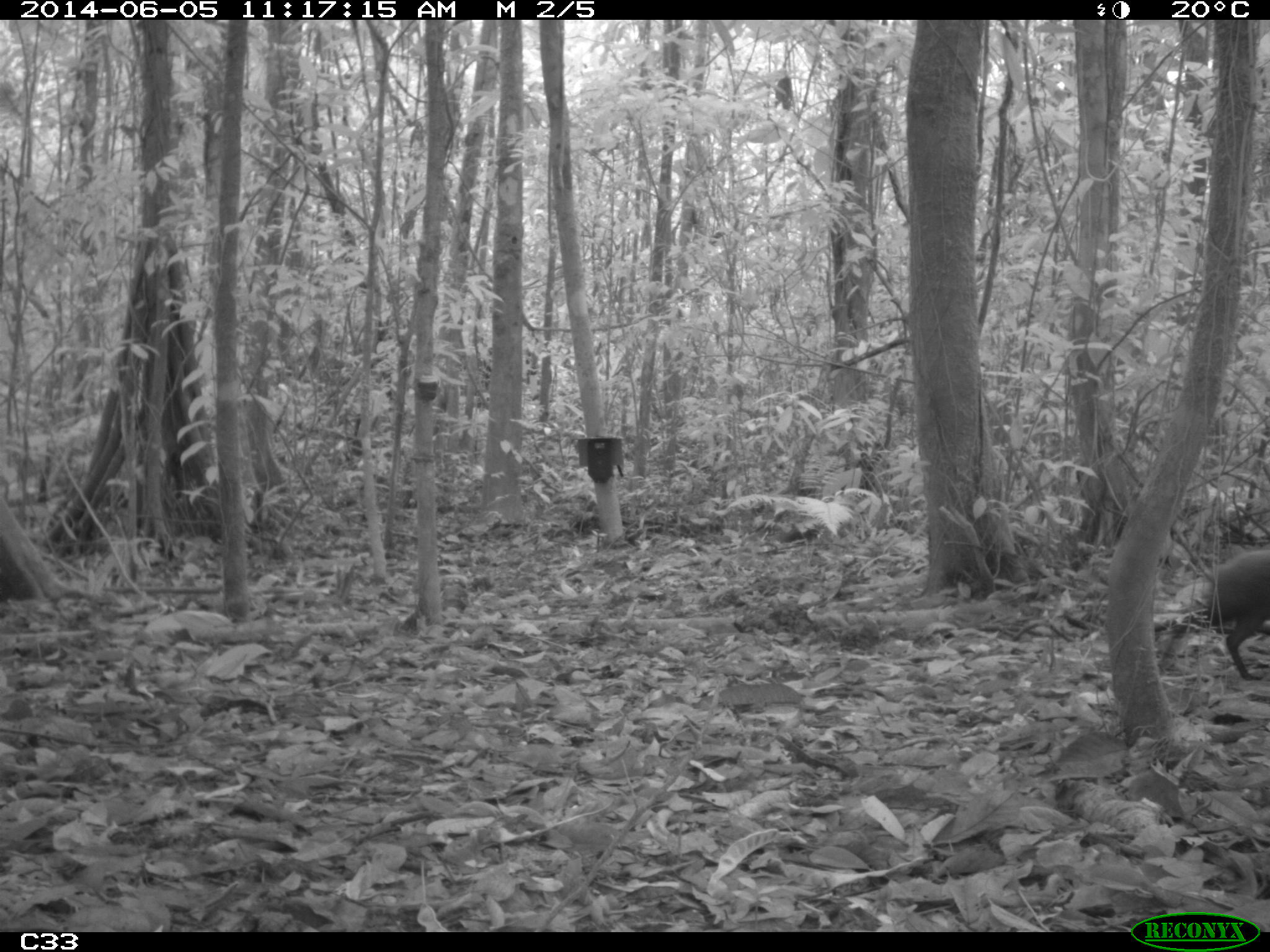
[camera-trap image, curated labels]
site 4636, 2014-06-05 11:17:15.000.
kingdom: Animalia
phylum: Chordata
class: Mammalia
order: Rodentia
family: Dasyproctidae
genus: Dasyprocta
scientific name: Dasyprocta leporina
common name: red-rumped agouti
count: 1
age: adult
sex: male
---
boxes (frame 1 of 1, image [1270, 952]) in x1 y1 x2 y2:
dasyprocta leporina: 1151 538 1270 680